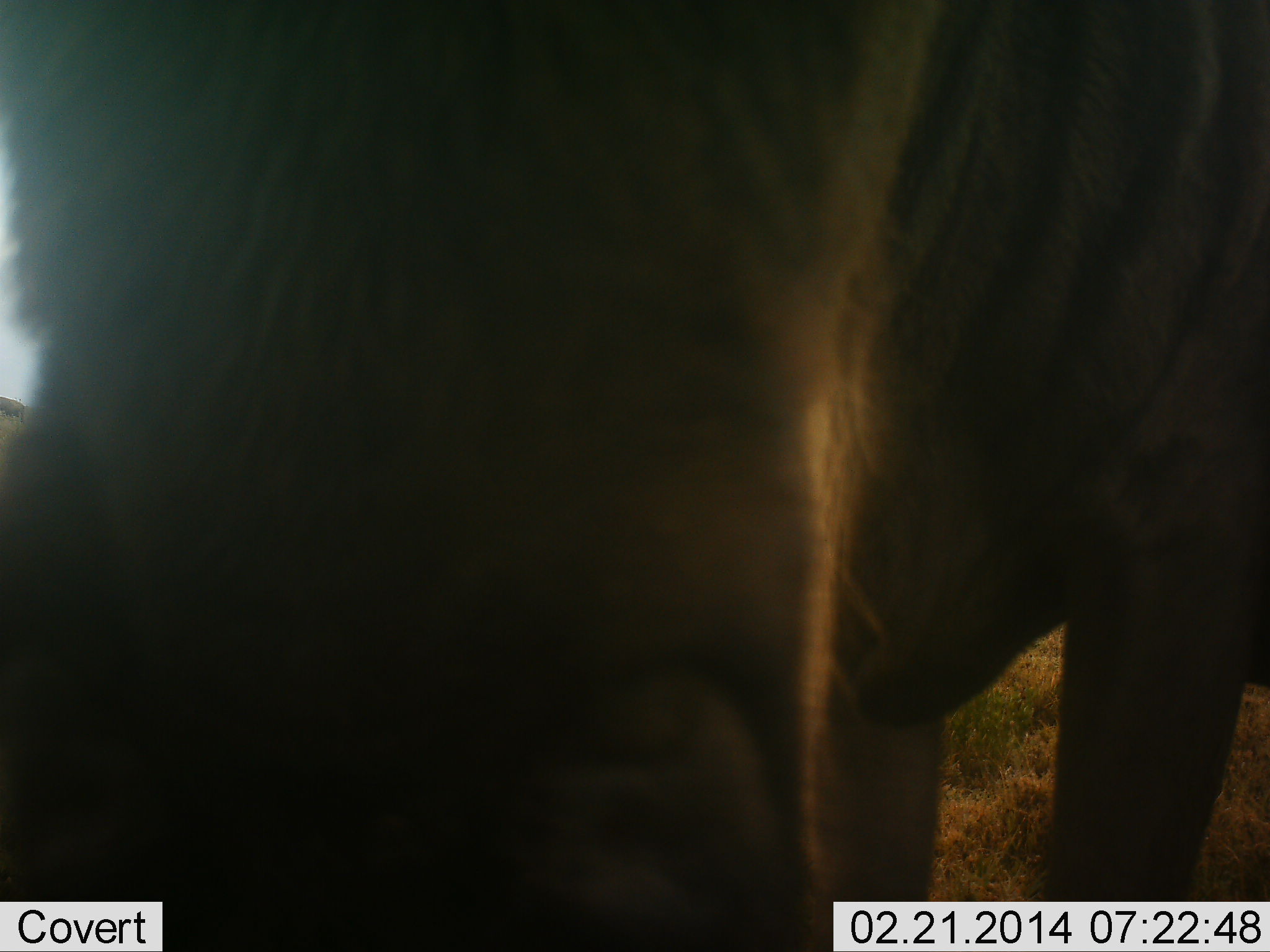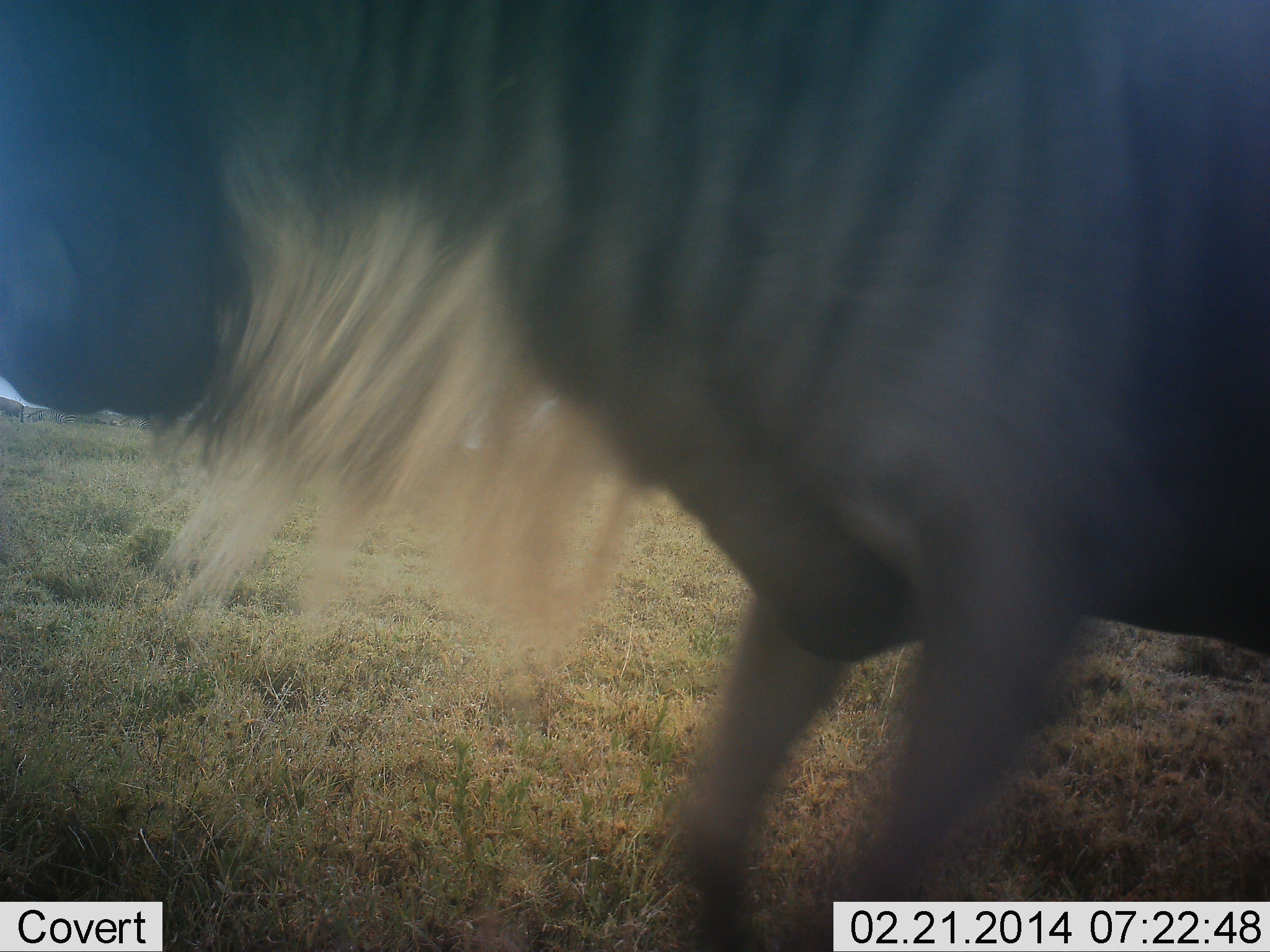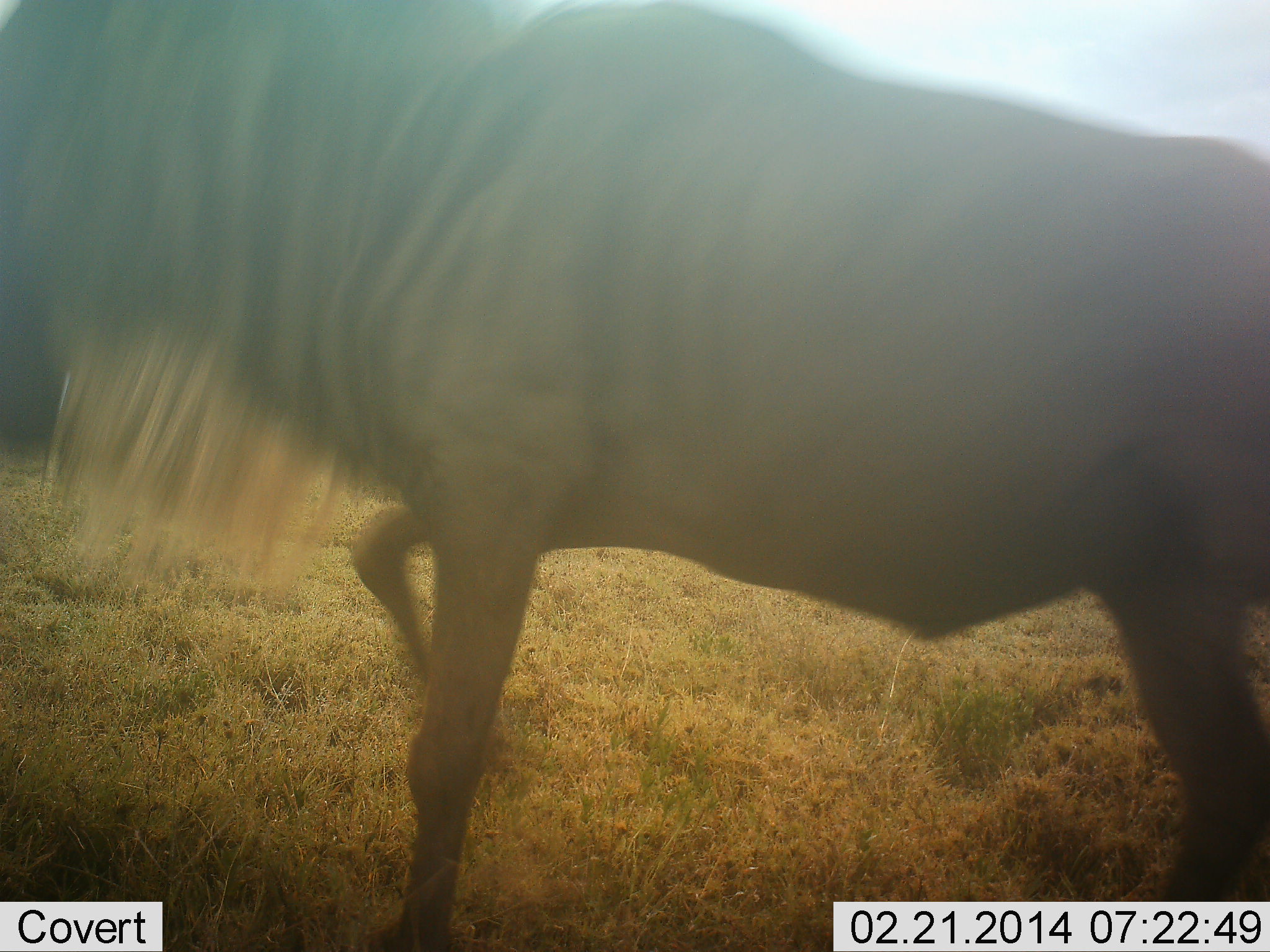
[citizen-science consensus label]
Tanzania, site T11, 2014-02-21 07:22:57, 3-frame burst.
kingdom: Animalia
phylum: Chordata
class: Mammalia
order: Artiodactyla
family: Bovidae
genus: Connochaetes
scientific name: Connochaetes taurinus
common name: blue wildebeest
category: wildebeest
Wildebeest (blue wildebeest) (Connochaetes taurinus), count 1. Behavior (volunteer vote fractions): standing 20%, resting 0%, moving 90%, interacting 0%. Young present (vote fraction): 0%. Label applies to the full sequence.